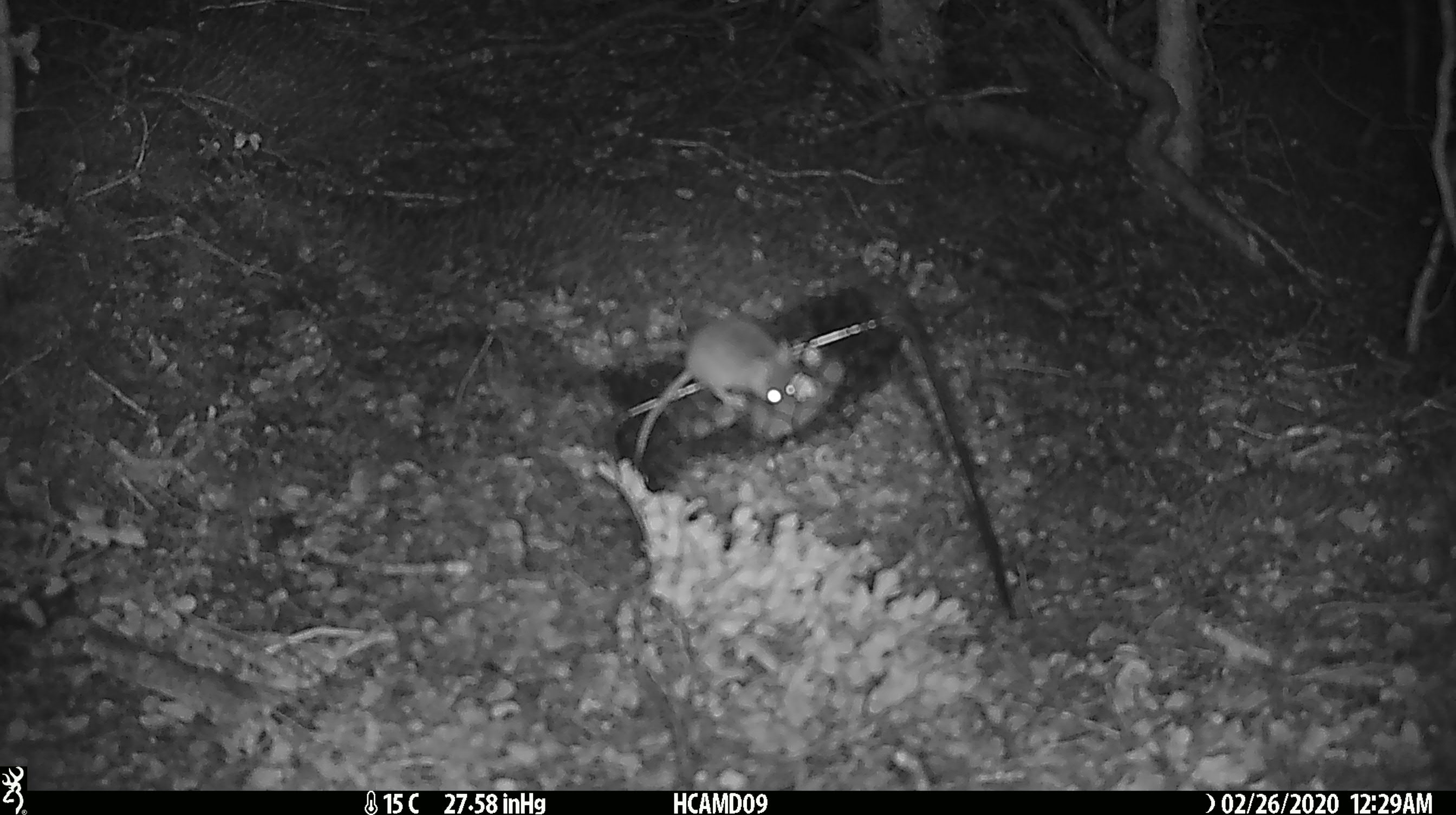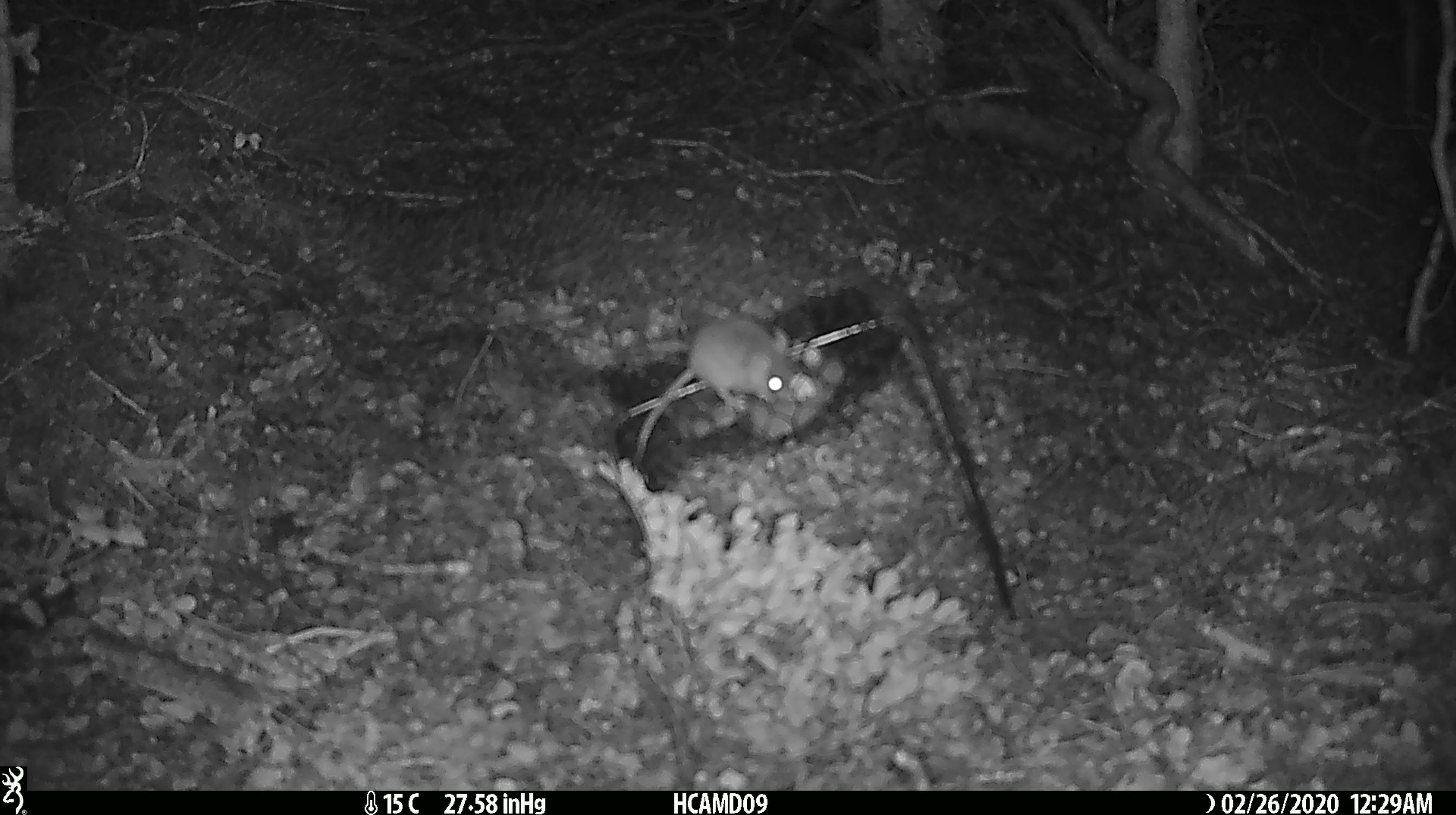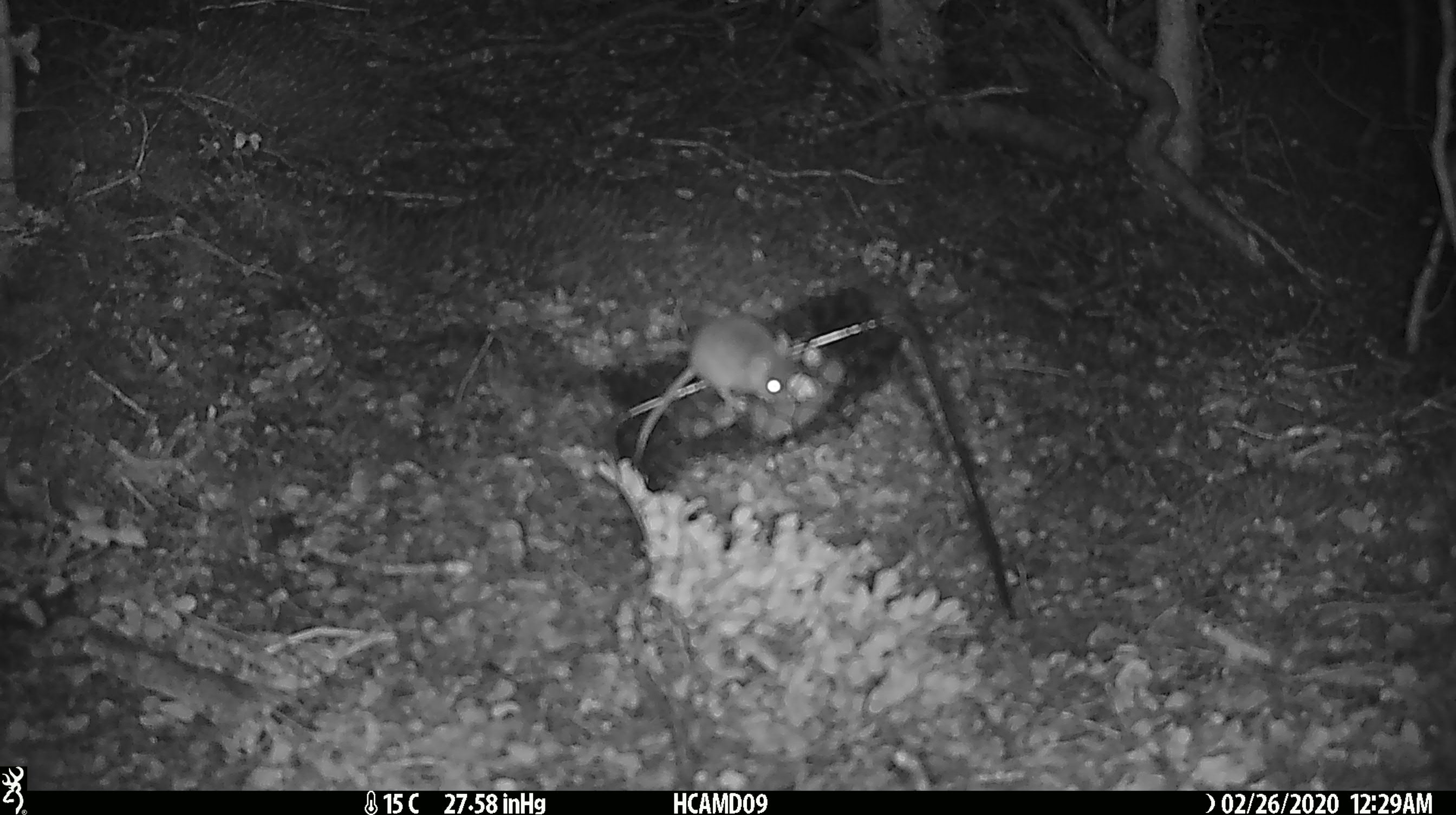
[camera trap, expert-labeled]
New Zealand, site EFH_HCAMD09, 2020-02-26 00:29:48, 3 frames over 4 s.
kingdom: Animalia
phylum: Chordata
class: Mammalia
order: Rodentia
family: Muridae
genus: Mus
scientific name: Mus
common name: mouse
Mouse (Mus).